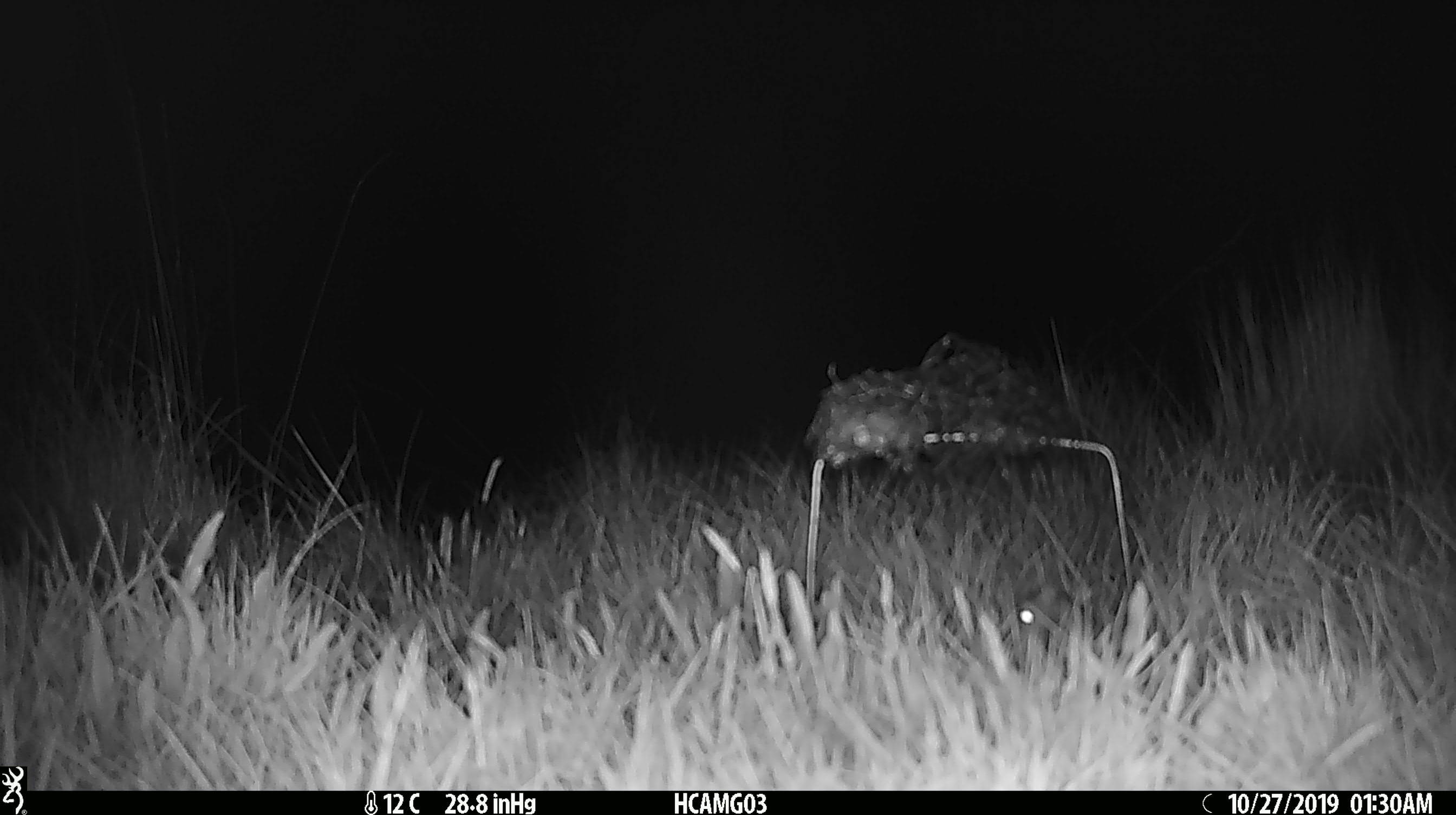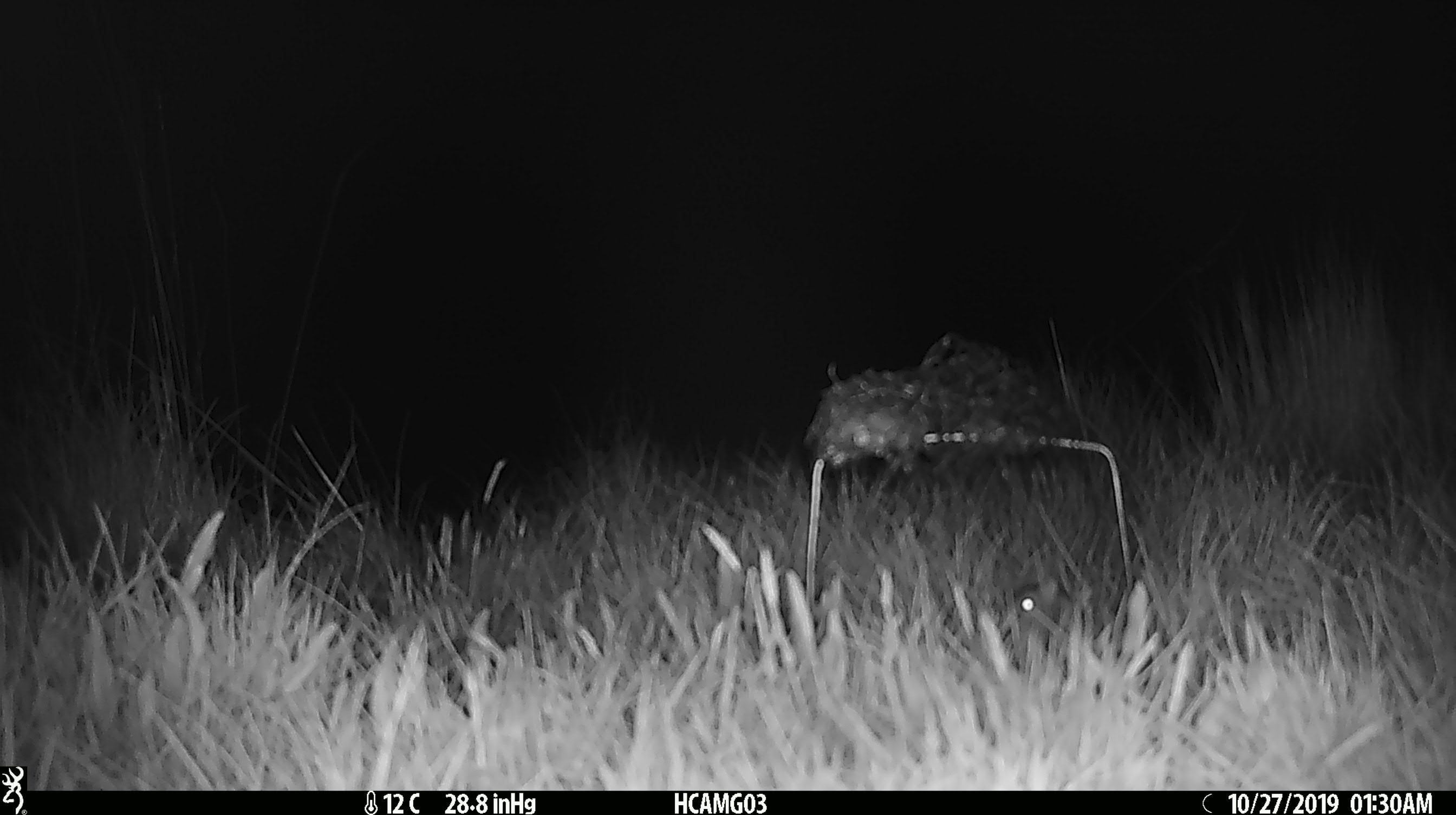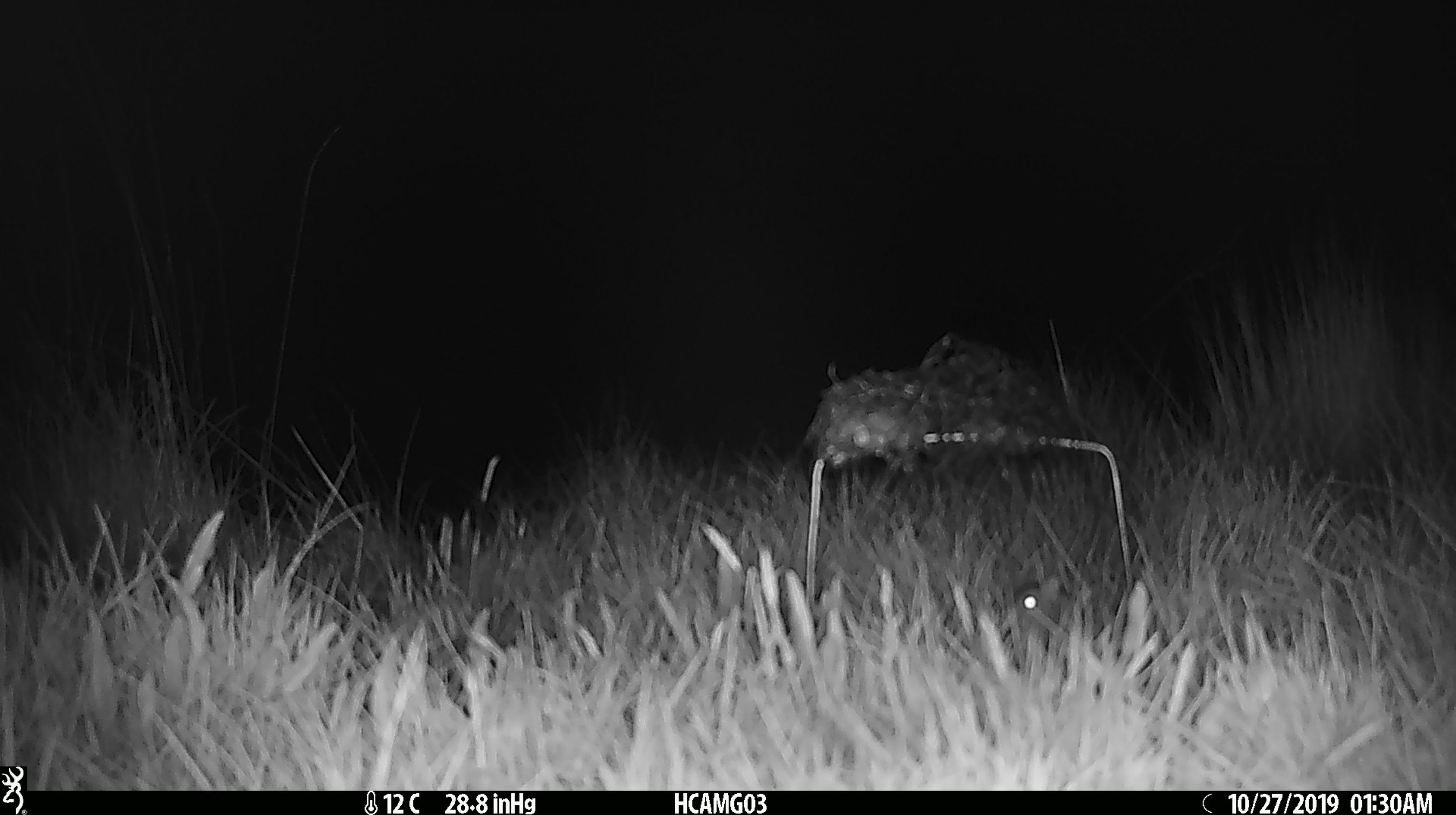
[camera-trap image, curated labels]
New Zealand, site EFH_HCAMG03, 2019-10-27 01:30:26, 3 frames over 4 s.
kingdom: Animalia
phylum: Chordata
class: Mammalia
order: Rodentia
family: Muridae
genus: Mus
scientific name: Mus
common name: mouse